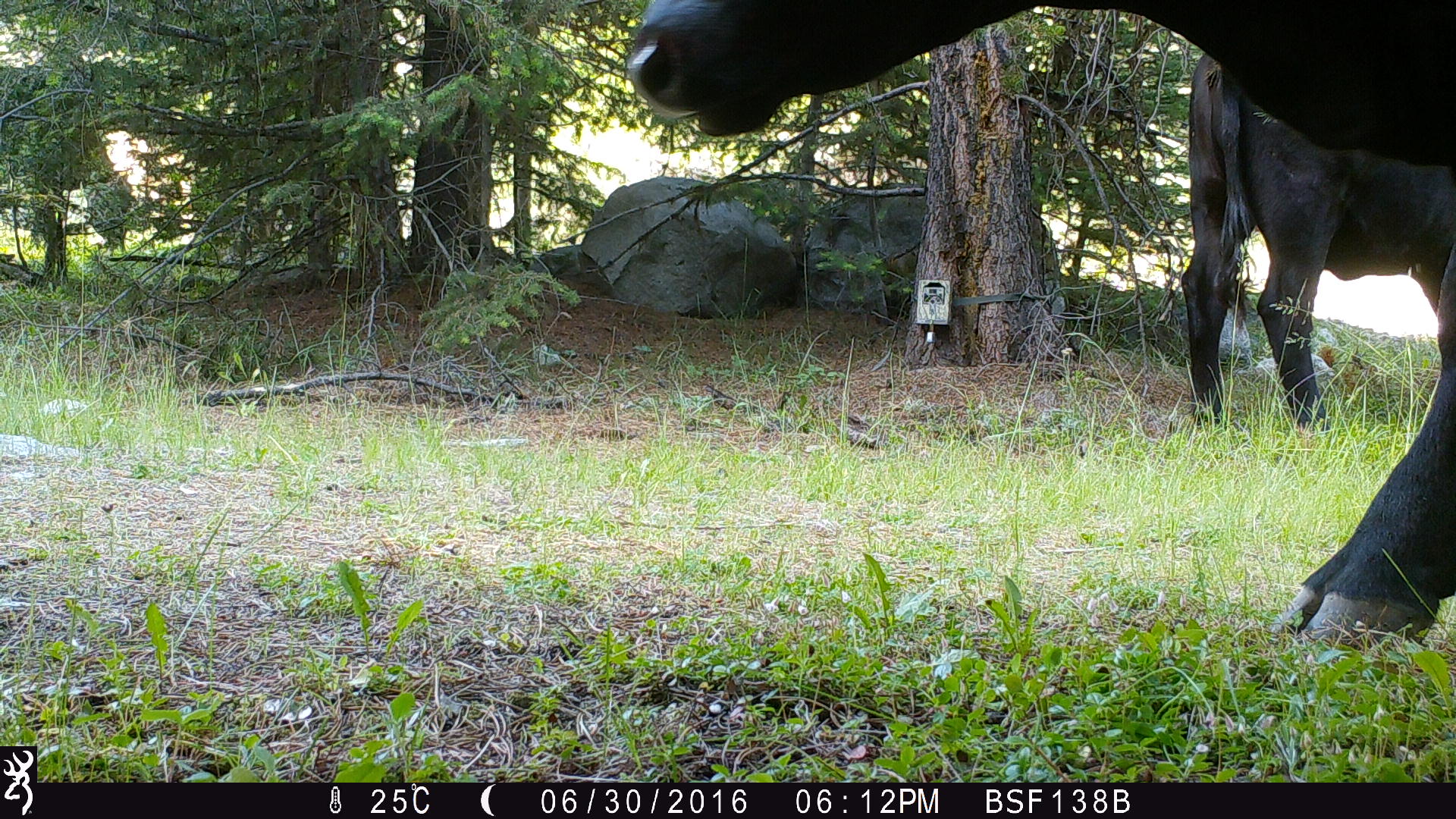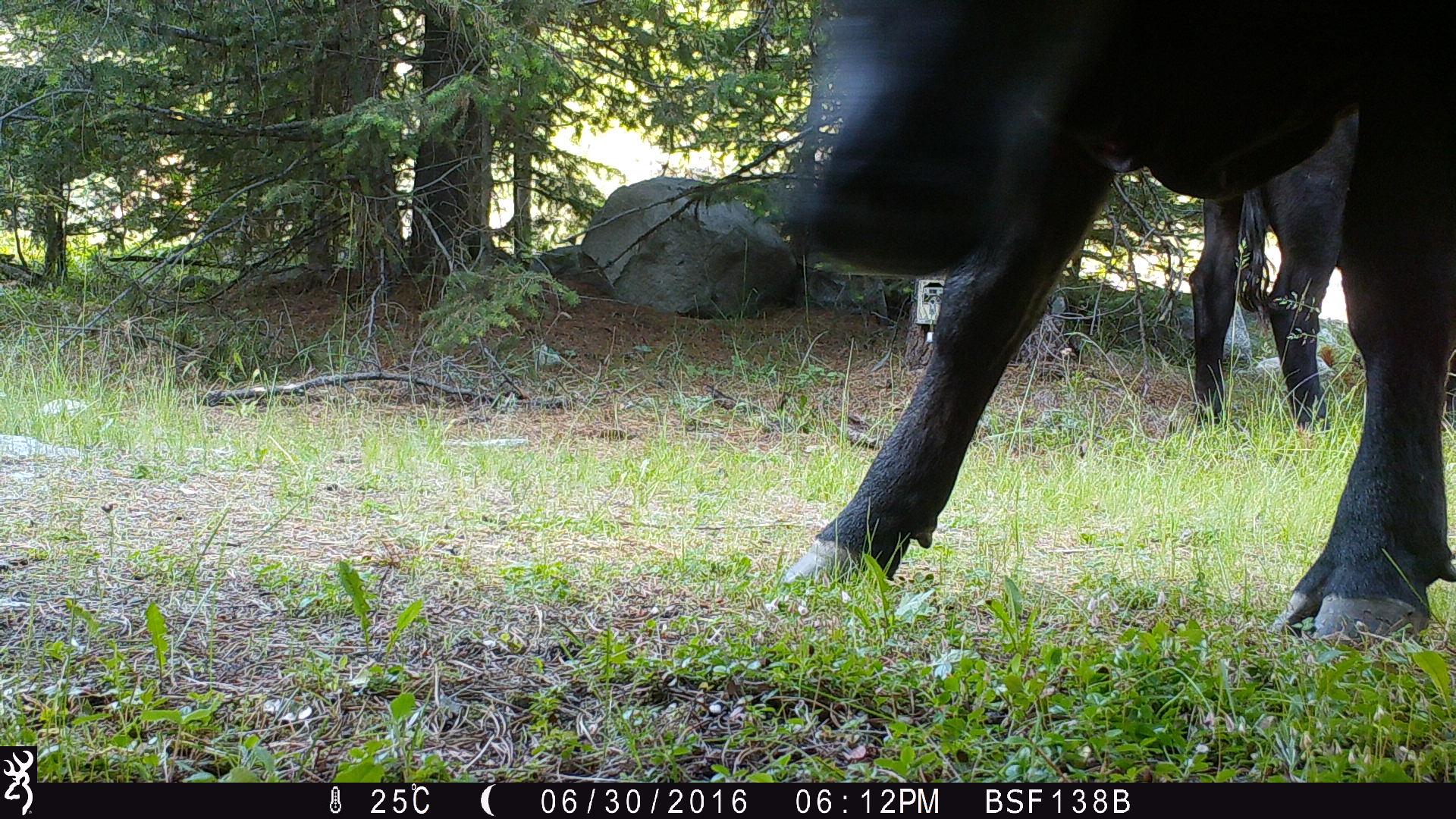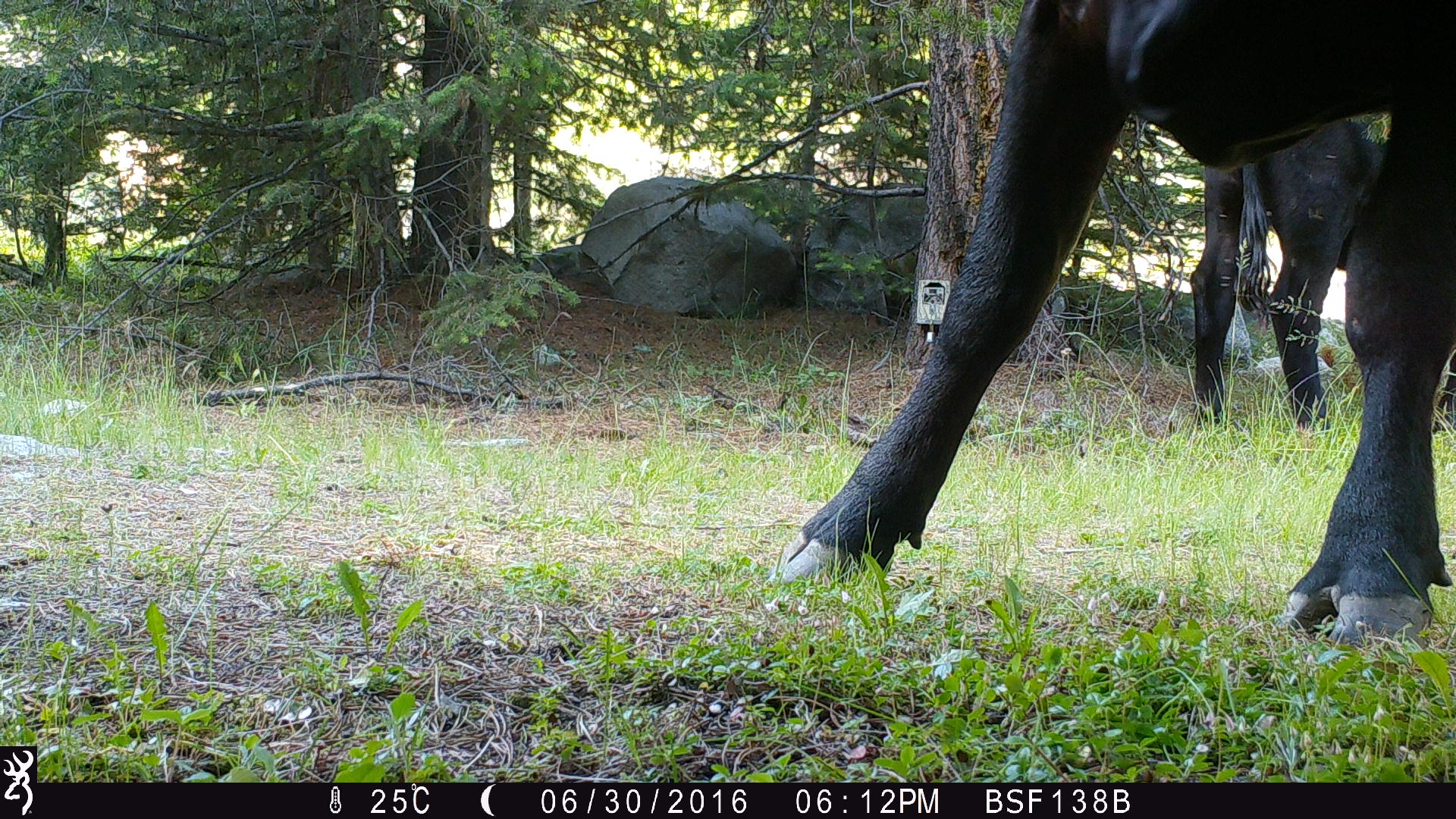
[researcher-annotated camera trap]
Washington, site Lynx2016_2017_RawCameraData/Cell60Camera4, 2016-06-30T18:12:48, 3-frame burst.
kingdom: Animalia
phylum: Chordata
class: Mammalia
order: Artiodactyla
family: Bovidae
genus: Bos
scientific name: Bos taurus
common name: domestic cattle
Domestic cattle (Bos taurus). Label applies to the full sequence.